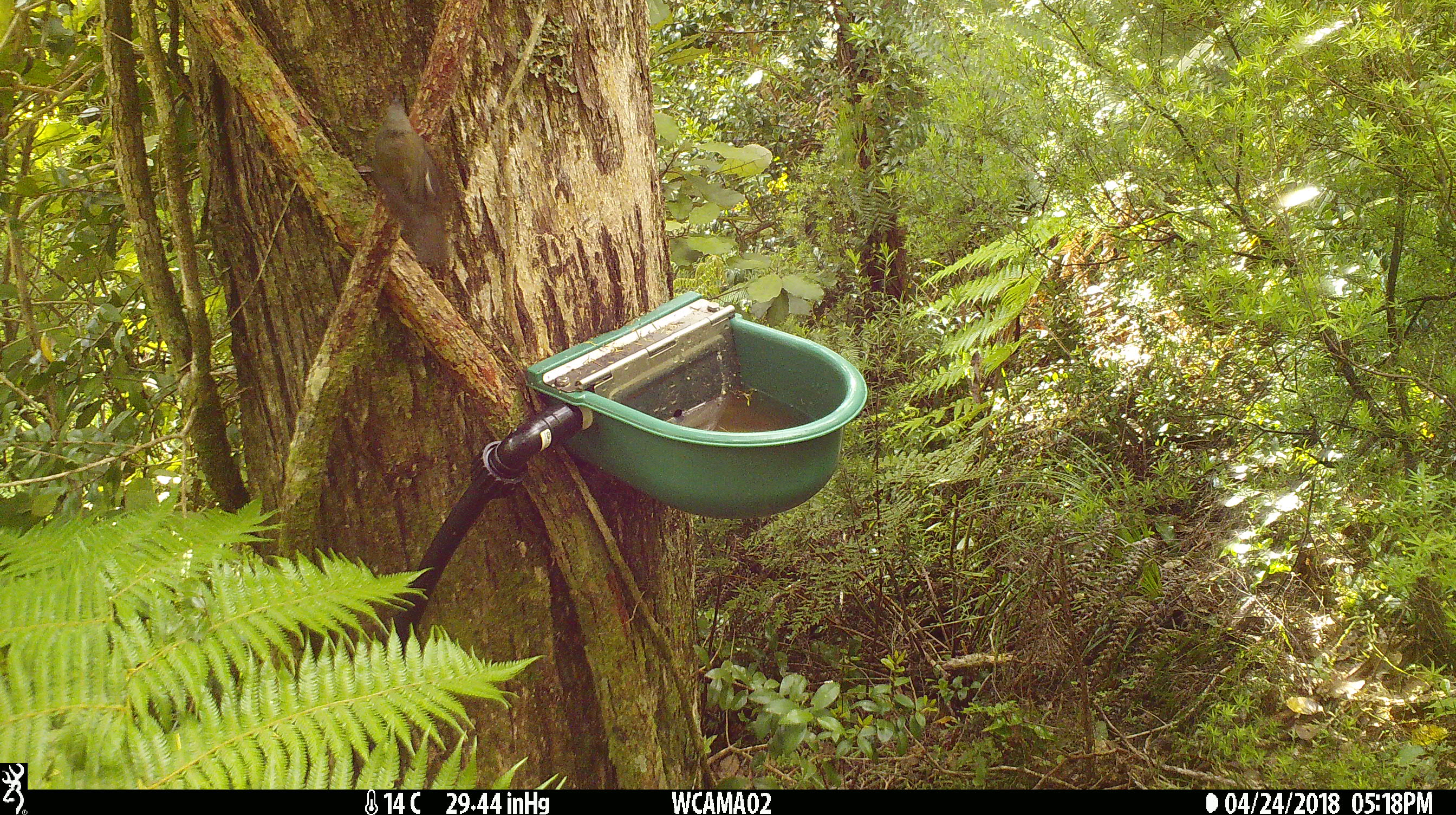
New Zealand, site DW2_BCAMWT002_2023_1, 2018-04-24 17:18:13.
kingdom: Animalia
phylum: Chordata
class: Aves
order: Passeriformes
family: Meliphagidae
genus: Anthornis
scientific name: Anthornis melanura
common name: new zealand bellbird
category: bellbird